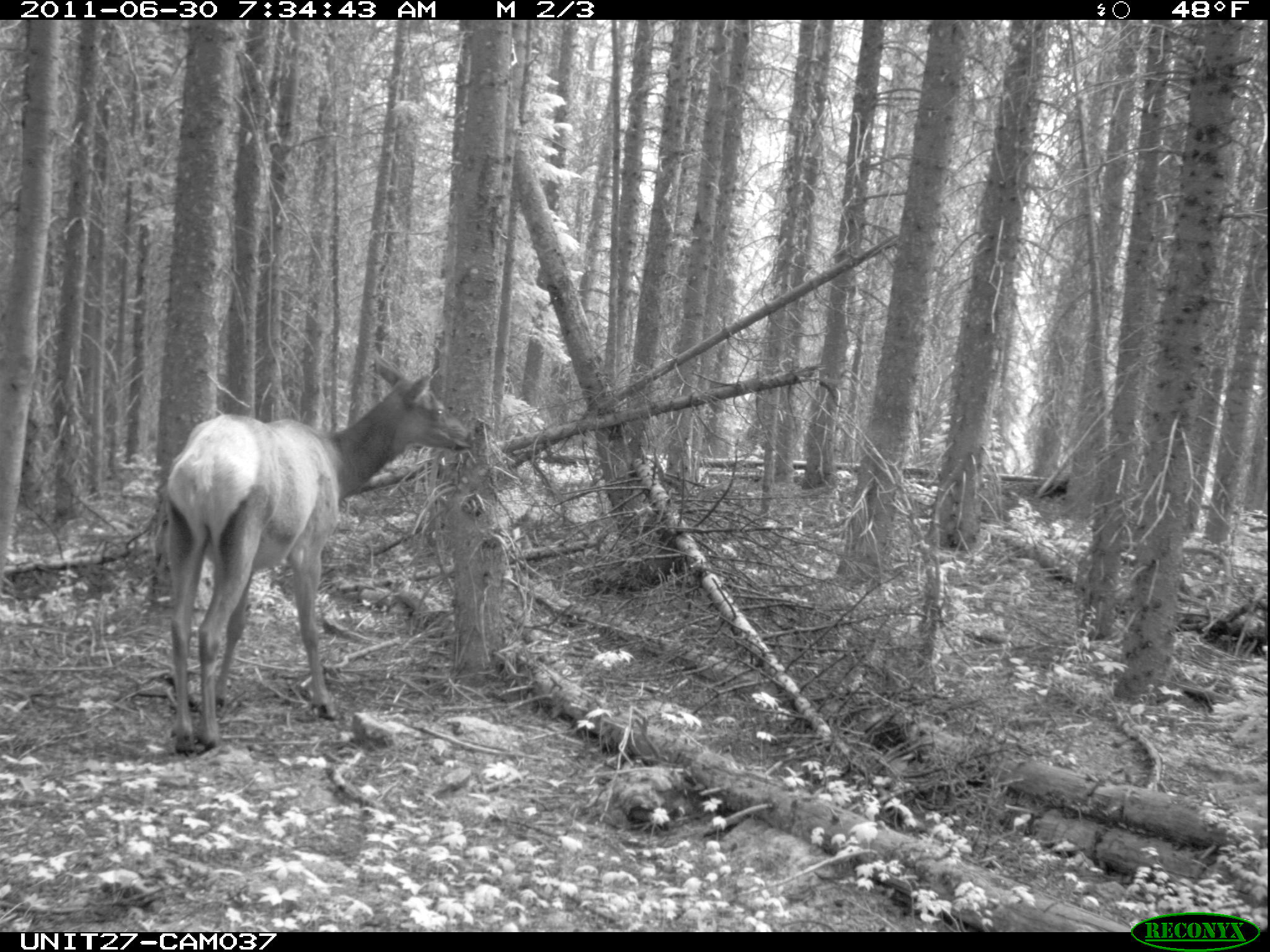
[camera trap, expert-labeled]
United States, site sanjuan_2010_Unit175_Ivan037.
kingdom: Animalia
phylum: Chordata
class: Mammalia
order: Artiodactyla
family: Cervidae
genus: Cervus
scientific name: Cervus elaphus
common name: red deer